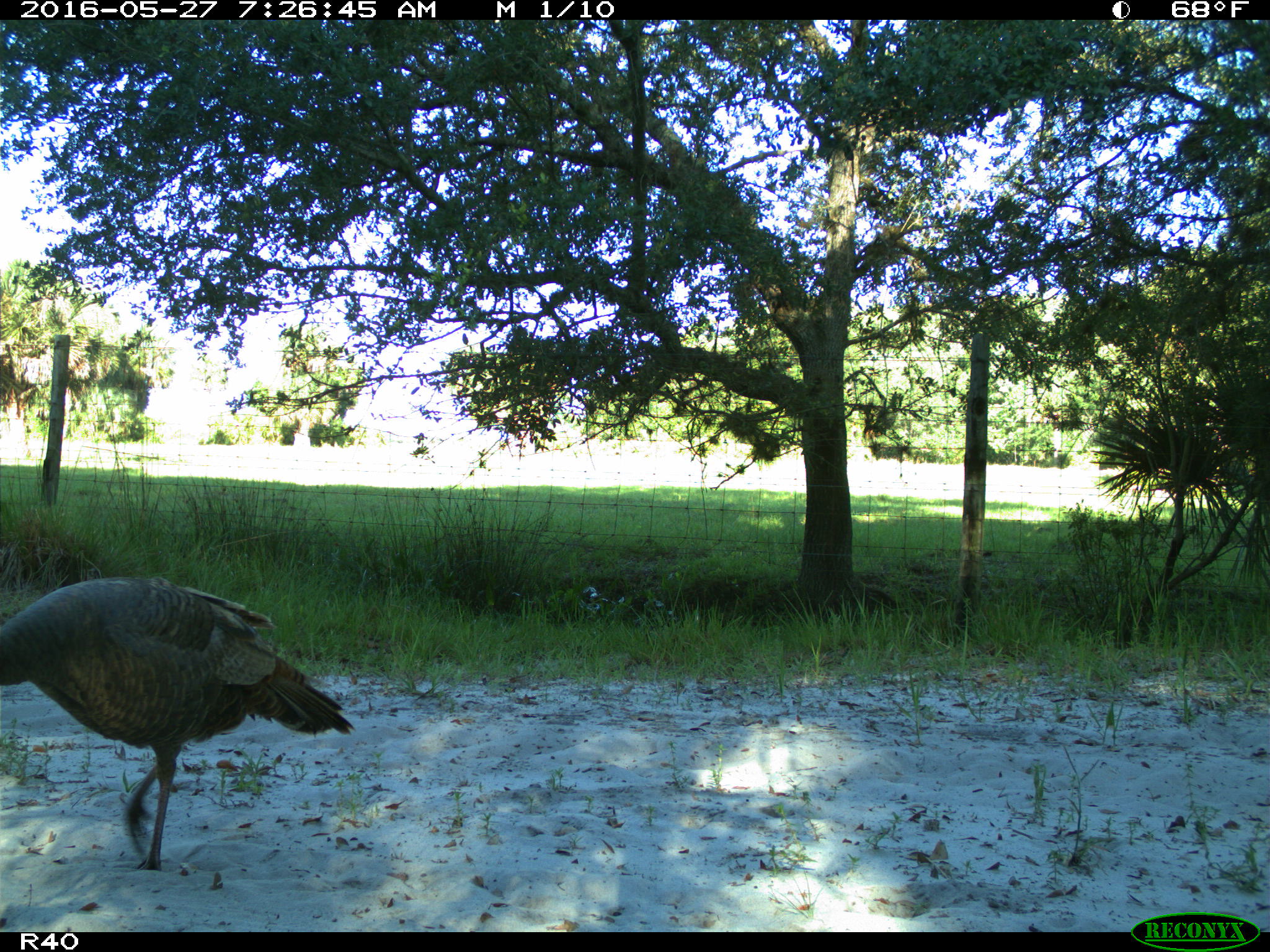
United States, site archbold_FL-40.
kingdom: Animalia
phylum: Chordata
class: Aves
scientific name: Aves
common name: birds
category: unidentified bird